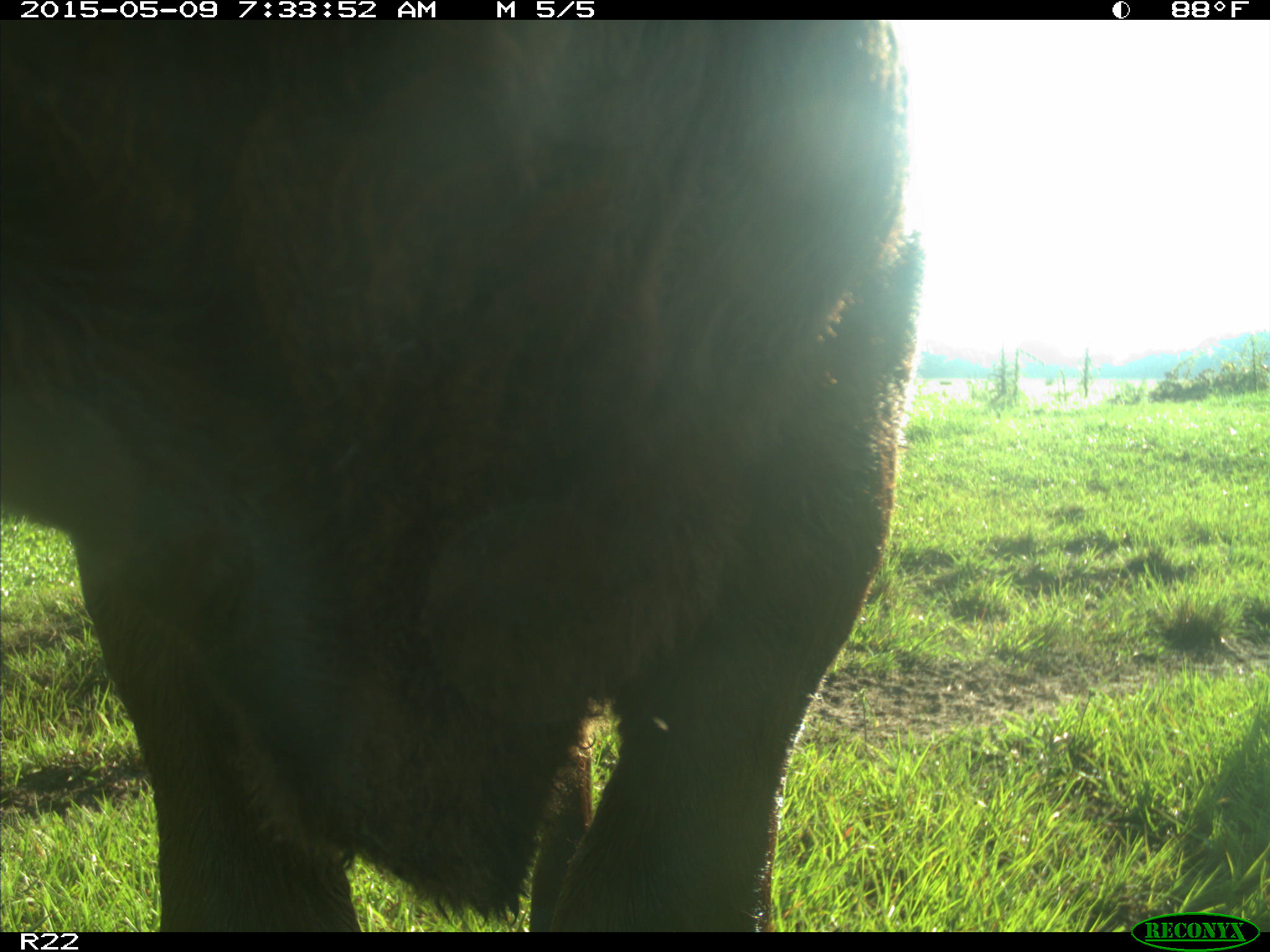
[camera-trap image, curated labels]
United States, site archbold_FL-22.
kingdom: Animalia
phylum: Chordata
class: Mammalia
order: Artiodactyla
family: Bovidae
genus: Bos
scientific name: Bos taurus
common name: domestic cow